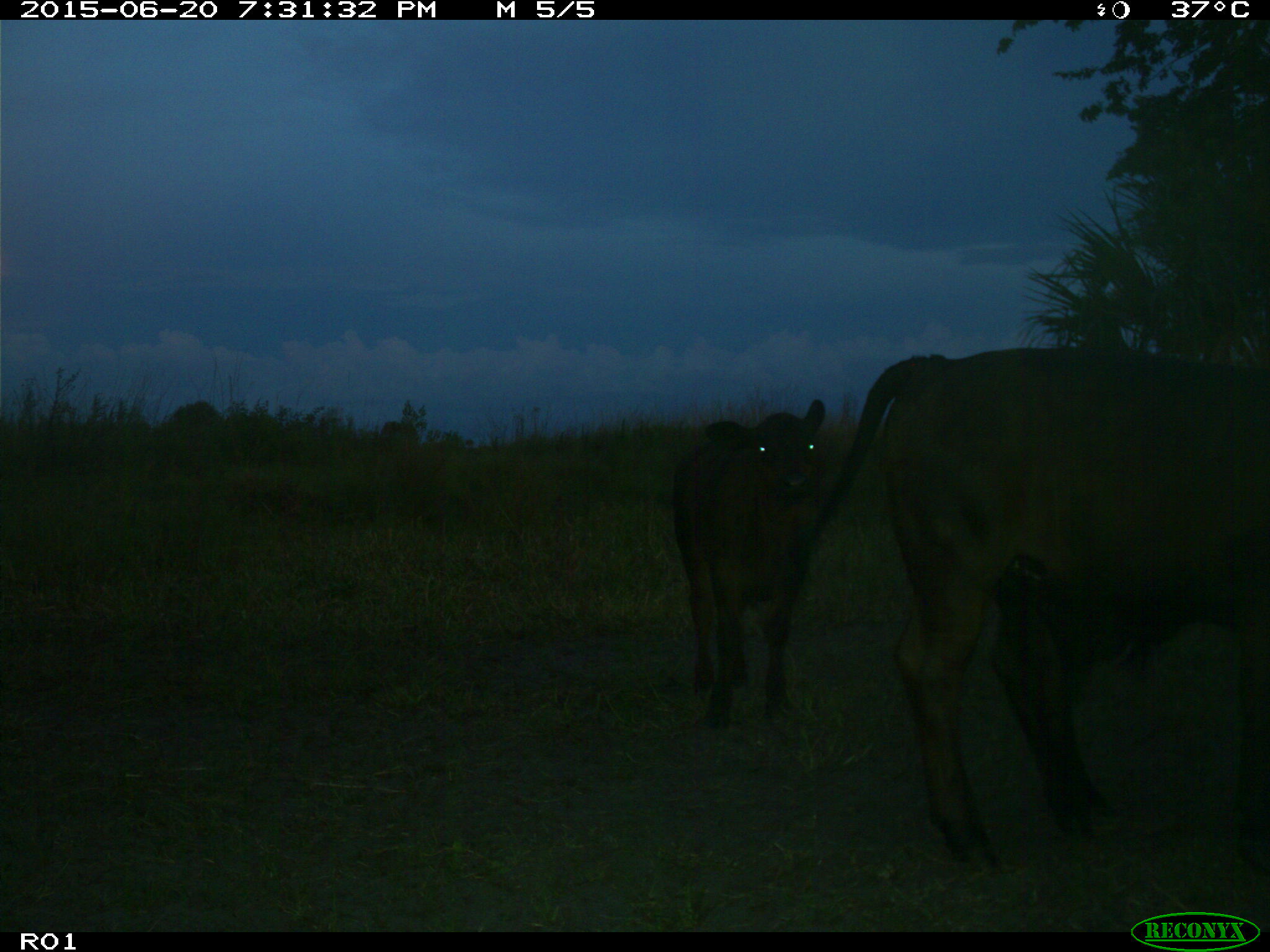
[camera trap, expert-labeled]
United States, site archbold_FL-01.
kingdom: Animalia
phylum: Chordata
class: Mammalia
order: Artiodactyla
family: Bovidae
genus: Bos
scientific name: Bos taurus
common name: domestic cow